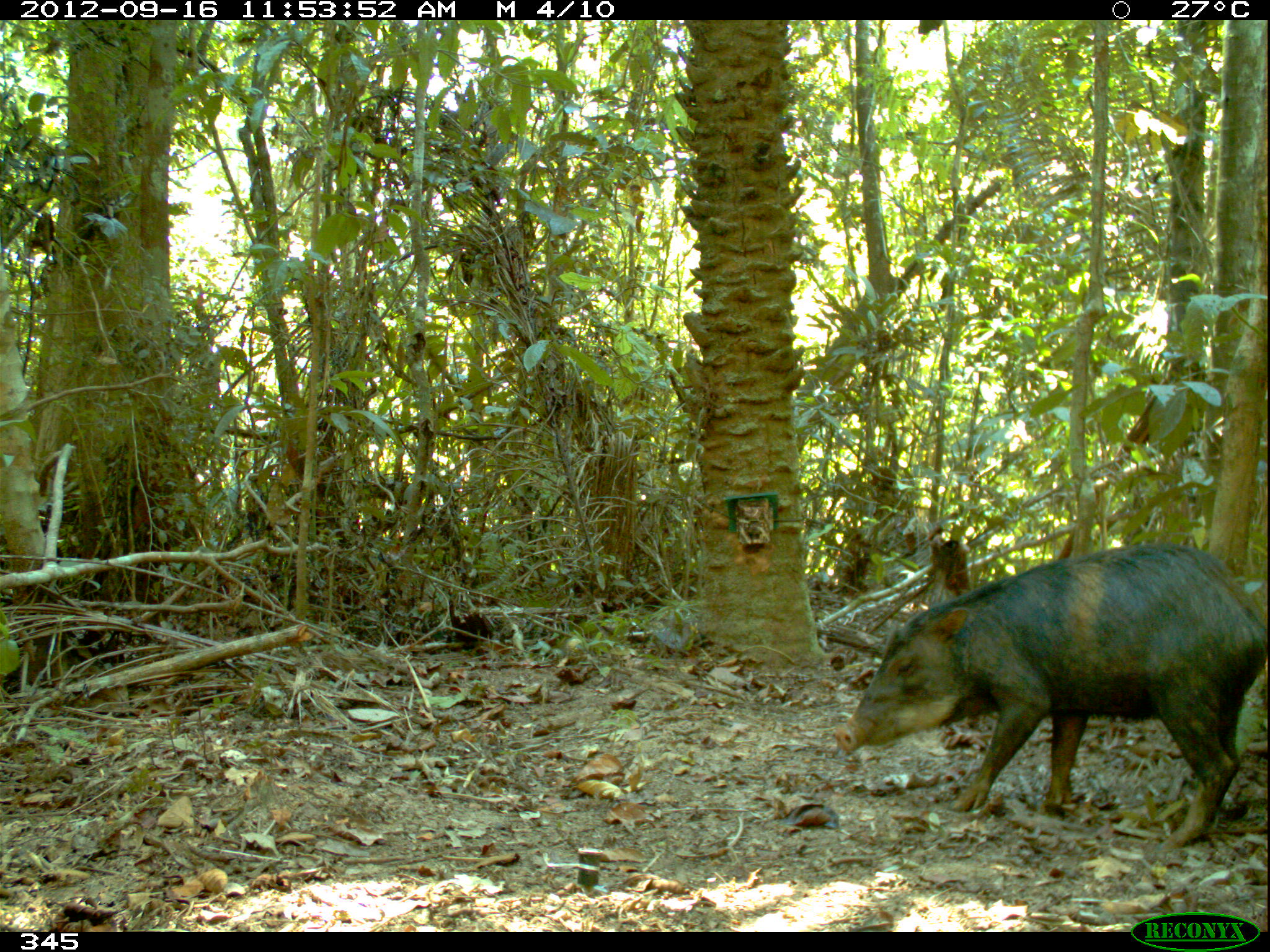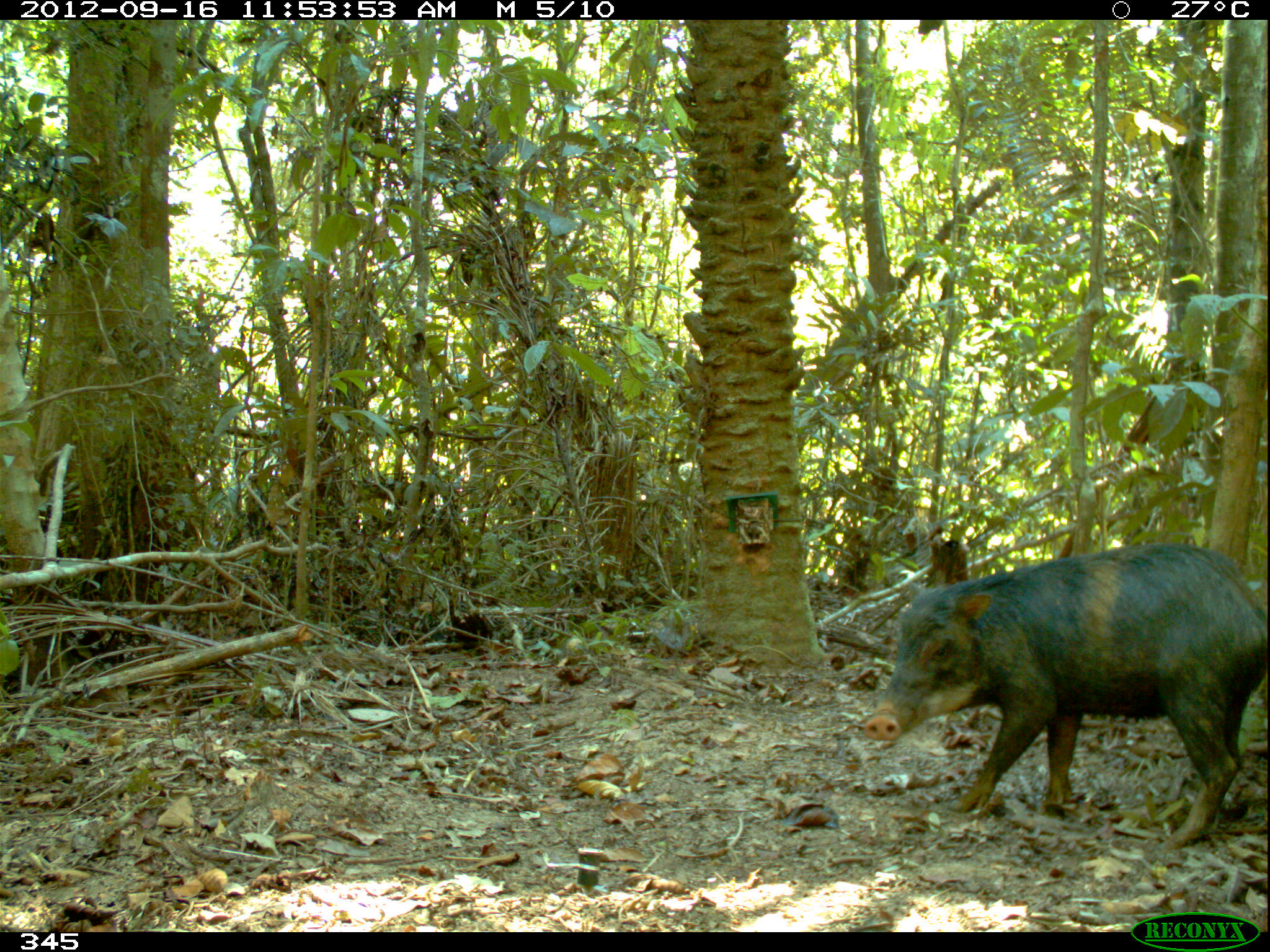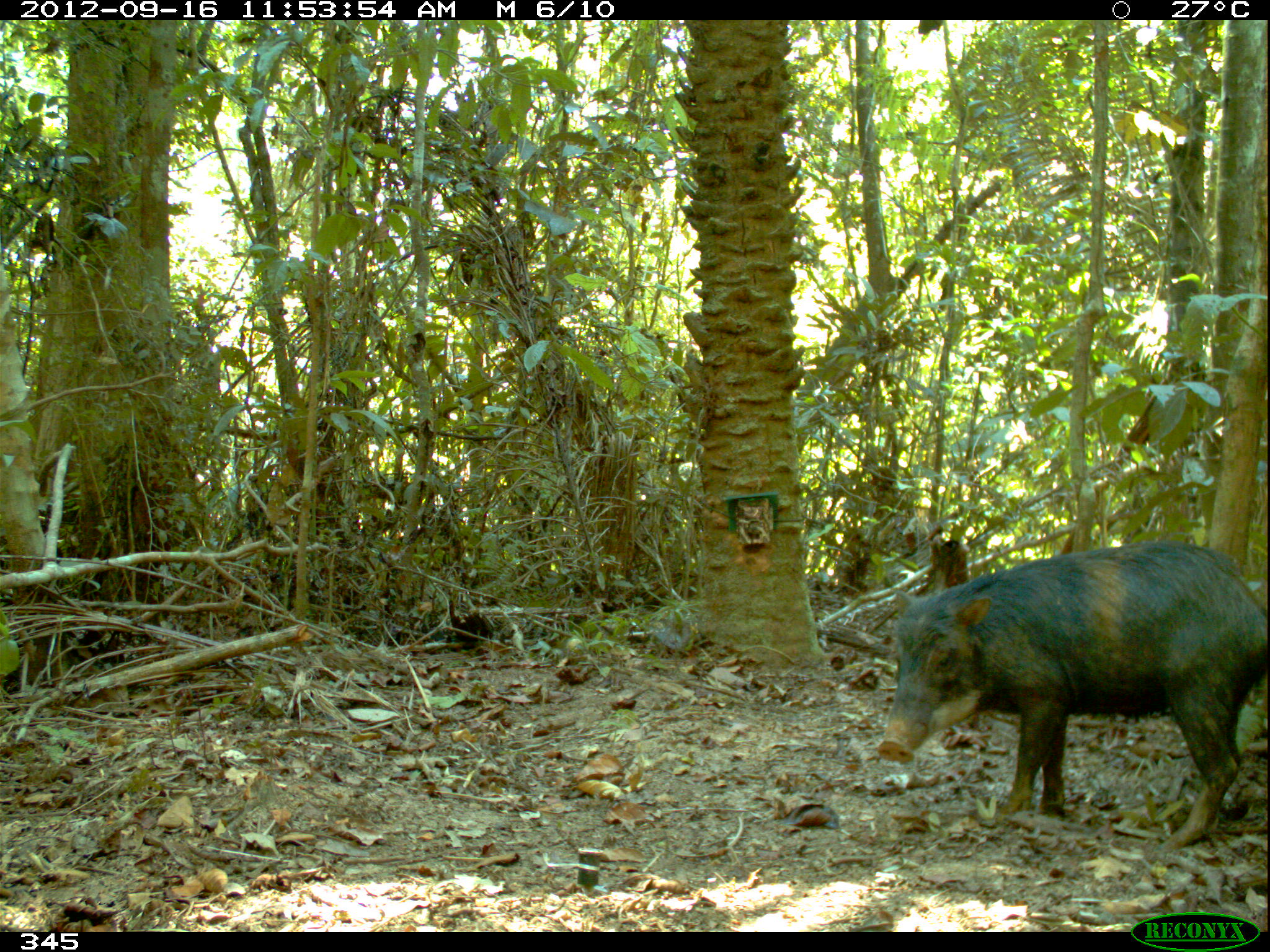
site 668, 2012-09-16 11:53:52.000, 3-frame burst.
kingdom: Animalia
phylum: Chordata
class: Mammalia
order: Artiodactyla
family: Tayassuidae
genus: Tayassu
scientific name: Tayassu pecari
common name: white-lipped peccary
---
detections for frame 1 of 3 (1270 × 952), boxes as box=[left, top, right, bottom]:
tayassu pecari: box=[831, 537, 1270, 852]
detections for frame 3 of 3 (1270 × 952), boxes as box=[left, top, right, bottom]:
tayassu pecari: box=[876, 537, 1268, 852]